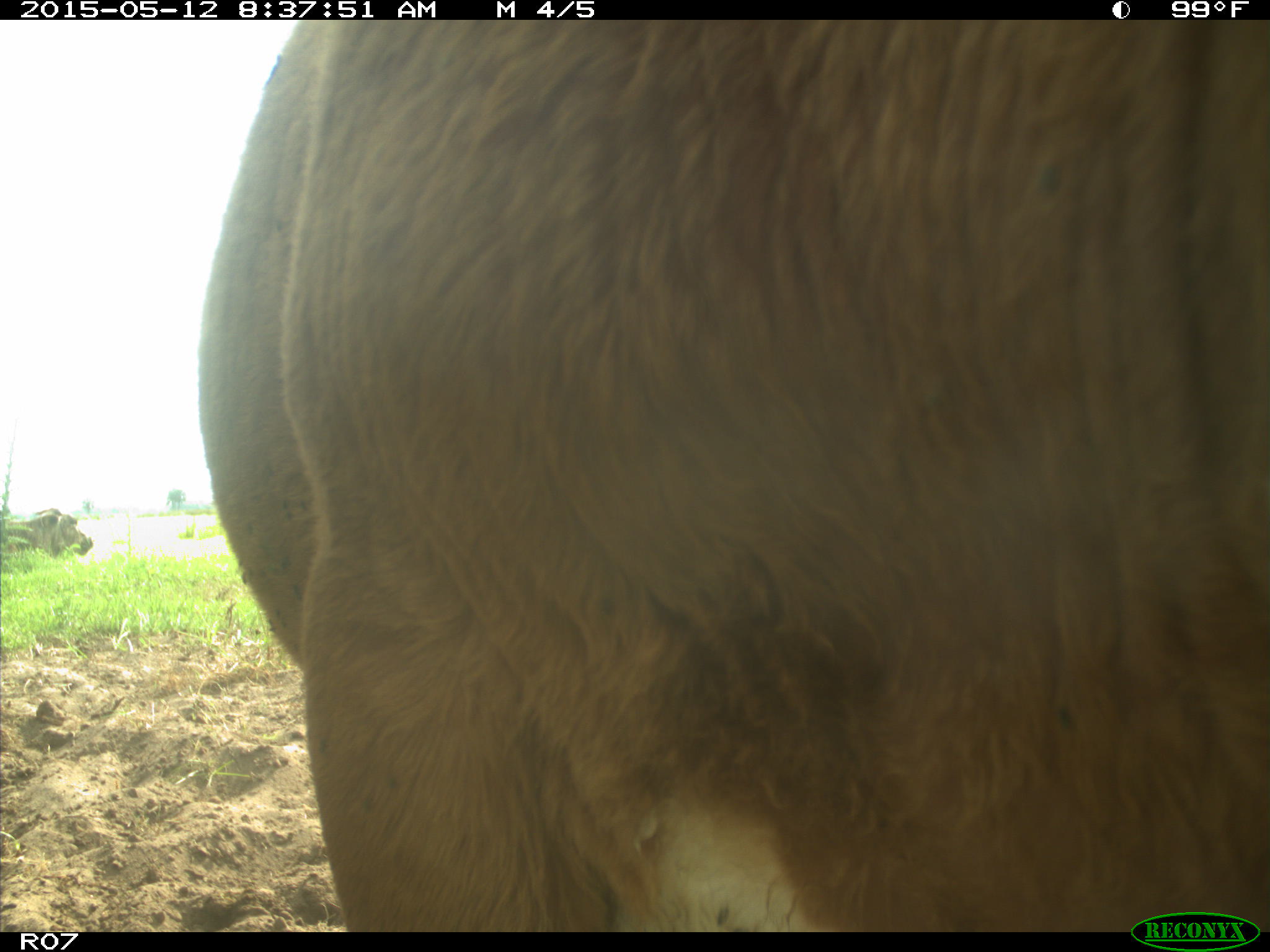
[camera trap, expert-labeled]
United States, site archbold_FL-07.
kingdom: Animalia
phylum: Chordata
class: Mammalia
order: Artiodactyla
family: Bovidae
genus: Bos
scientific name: Bos taurus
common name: domestic cow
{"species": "Bos taurus (domestic cow)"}